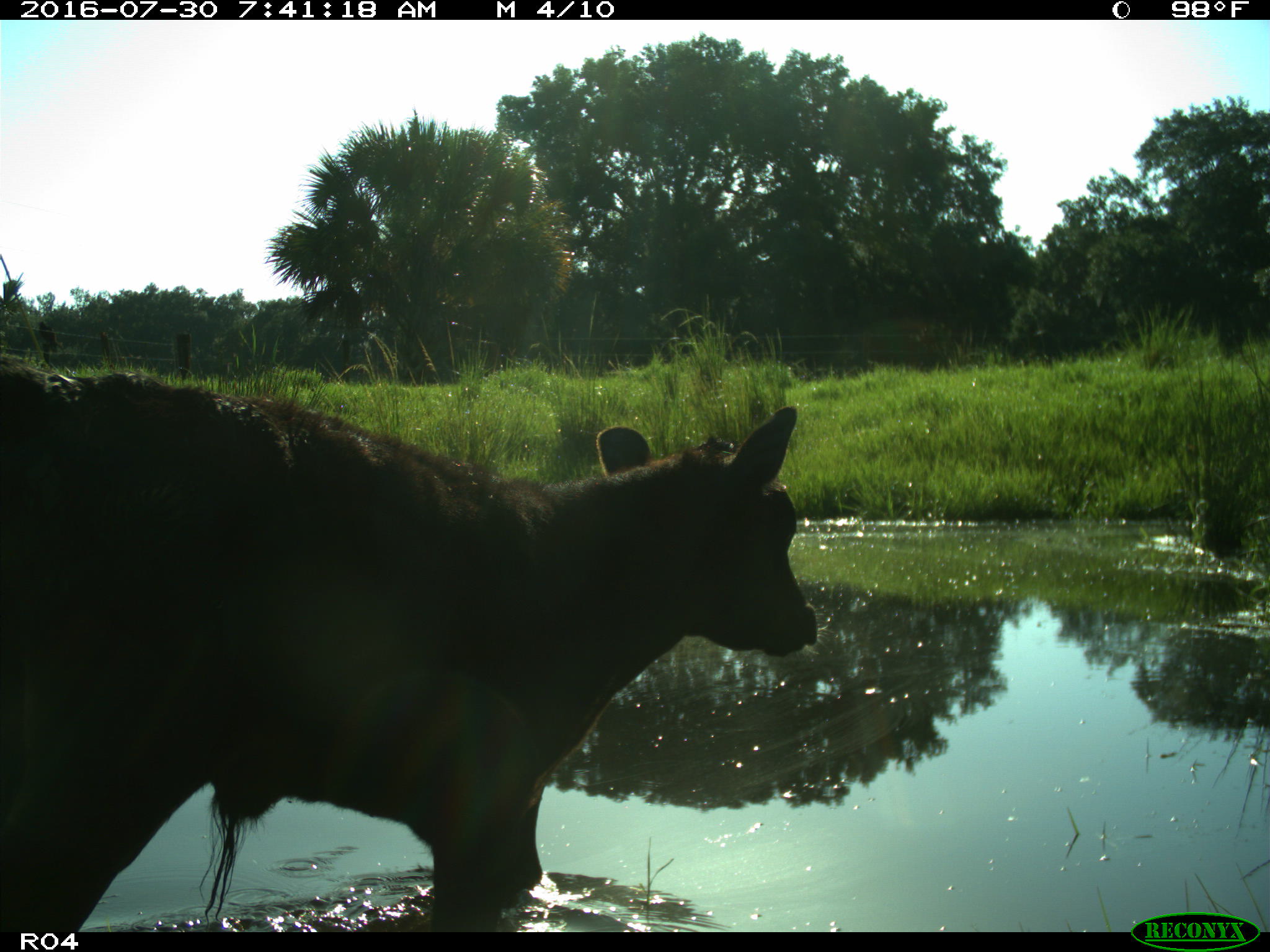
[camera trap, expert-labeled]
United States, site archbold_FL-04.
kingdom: Animalia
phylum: Chordata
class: Mammalia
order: Artiodactyla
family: Bovidae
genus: Bos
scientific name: Bos taurus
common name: domestic cow